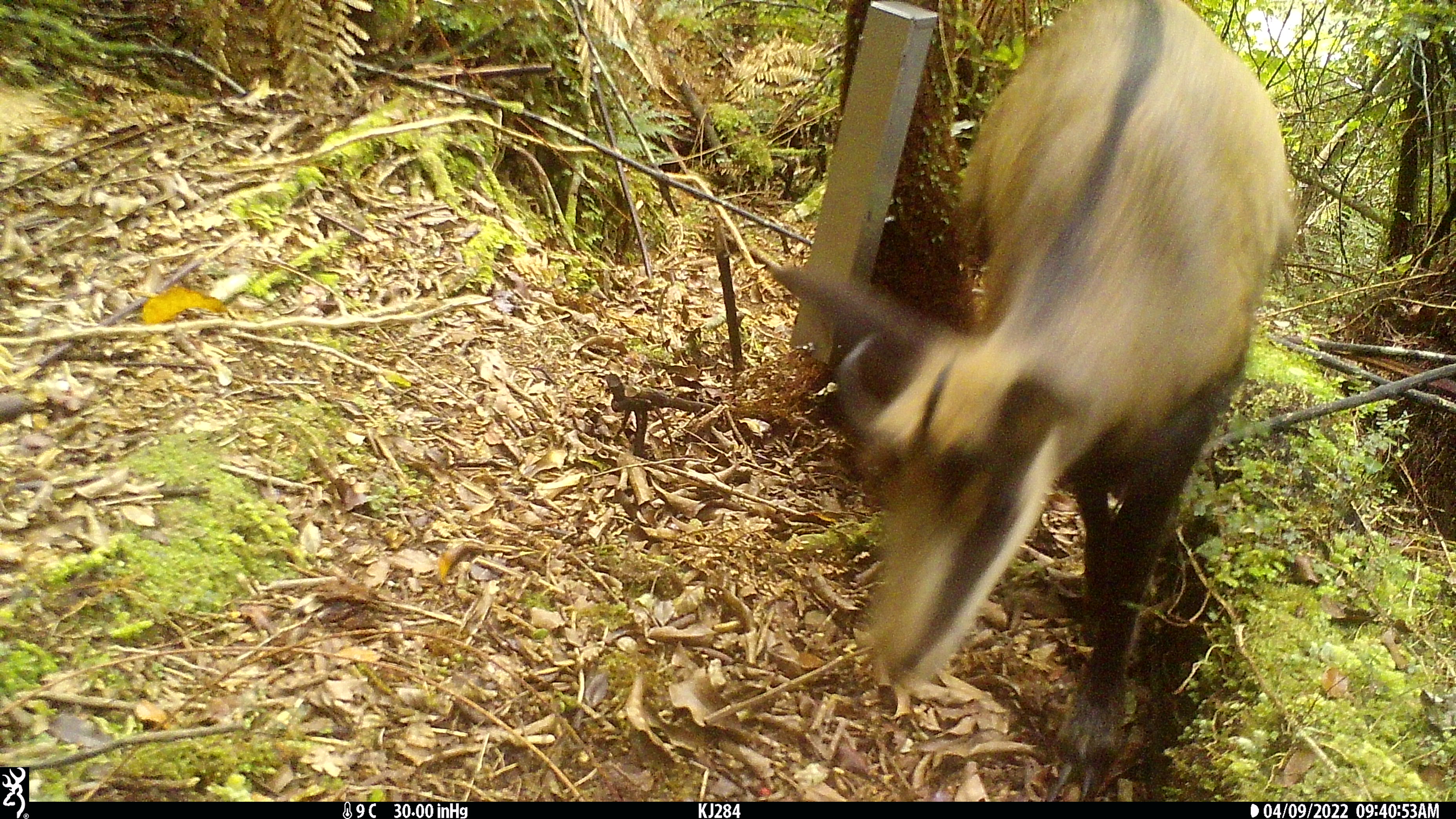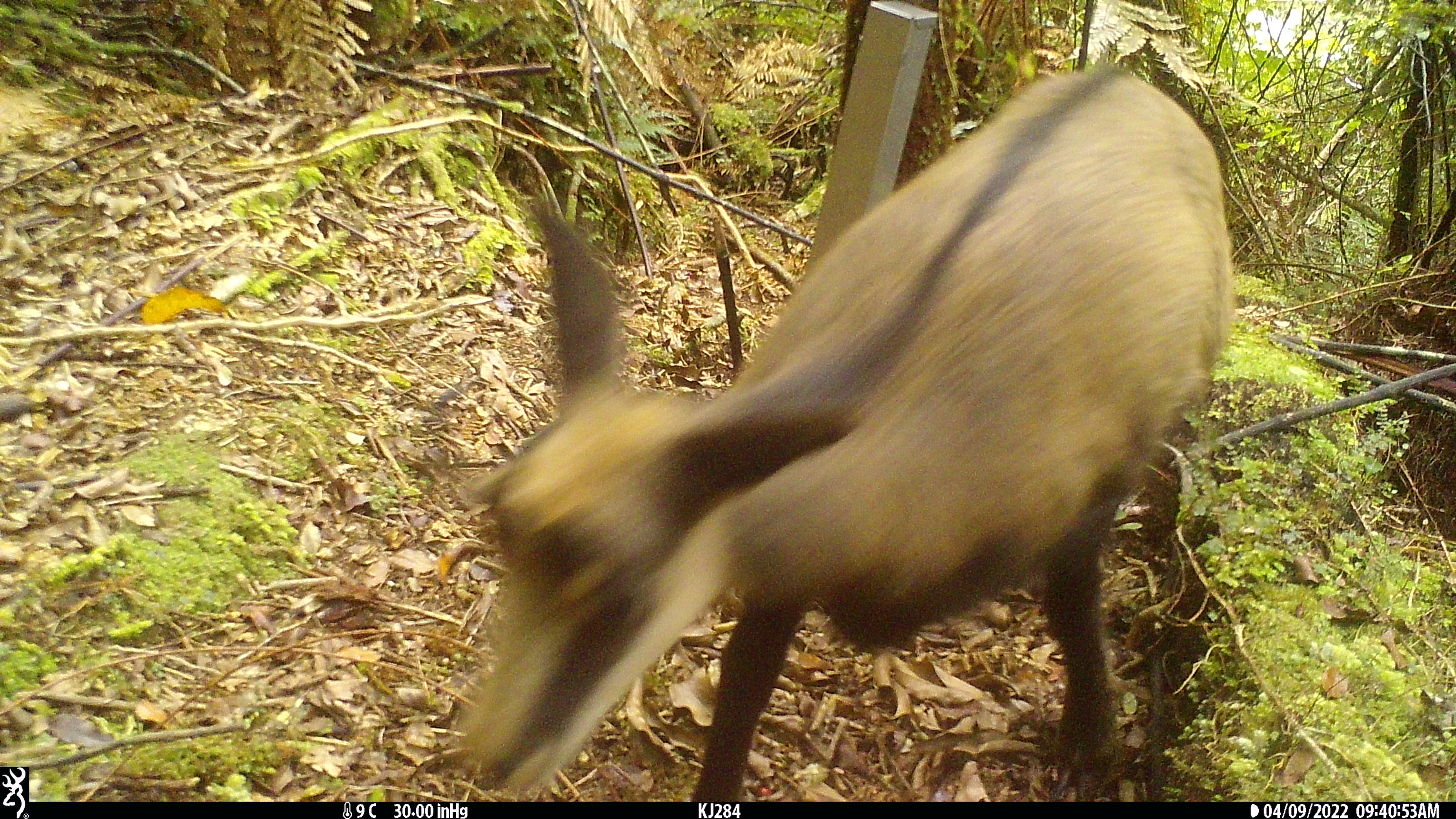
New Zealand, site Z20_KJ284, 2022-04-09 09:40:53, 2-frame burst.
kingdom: Animalia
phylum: Chordata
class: Mammalia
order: Artiodactyla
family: Bovidae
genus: Rupicapra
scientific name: Rupicapra rupicapra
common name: alpine chamois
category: chamois